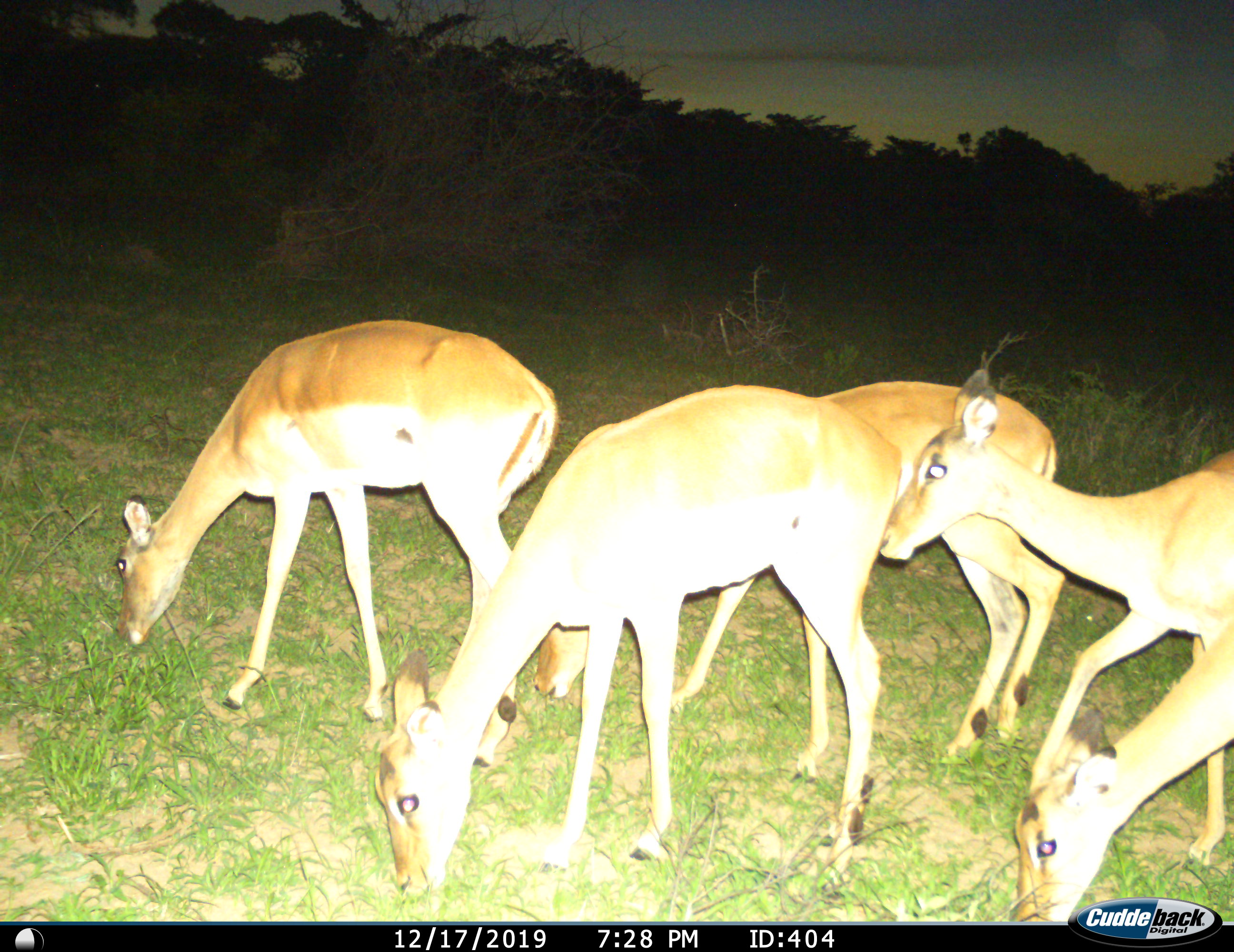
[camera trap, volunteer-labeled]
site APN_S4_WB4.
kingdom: Animalia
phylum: Chordata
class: Mammalia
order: Artiodactyla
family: Bovidae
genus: Aepyceros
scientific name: Aepyceros melampus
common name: impala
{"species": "impala (Aepyceros melampus)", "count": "5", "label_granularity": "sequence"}